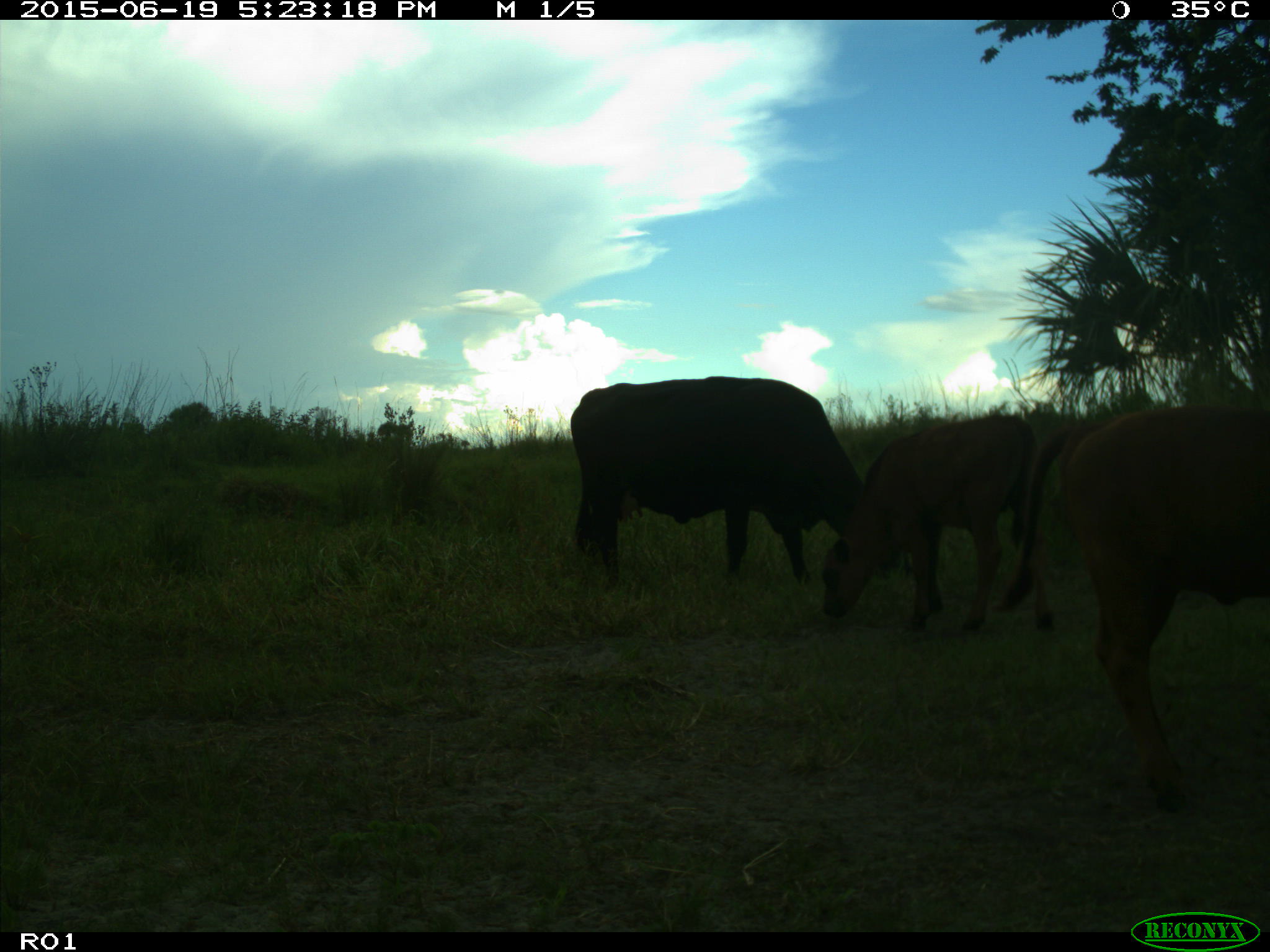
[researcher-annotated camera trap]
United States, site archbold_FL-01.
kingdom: Animalia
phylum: Chordata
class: Mammalia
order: Artiodactyla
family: Bovidae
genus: Bos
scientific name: Bos taurus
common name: domestic cow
Bos taurus (domestic cow).